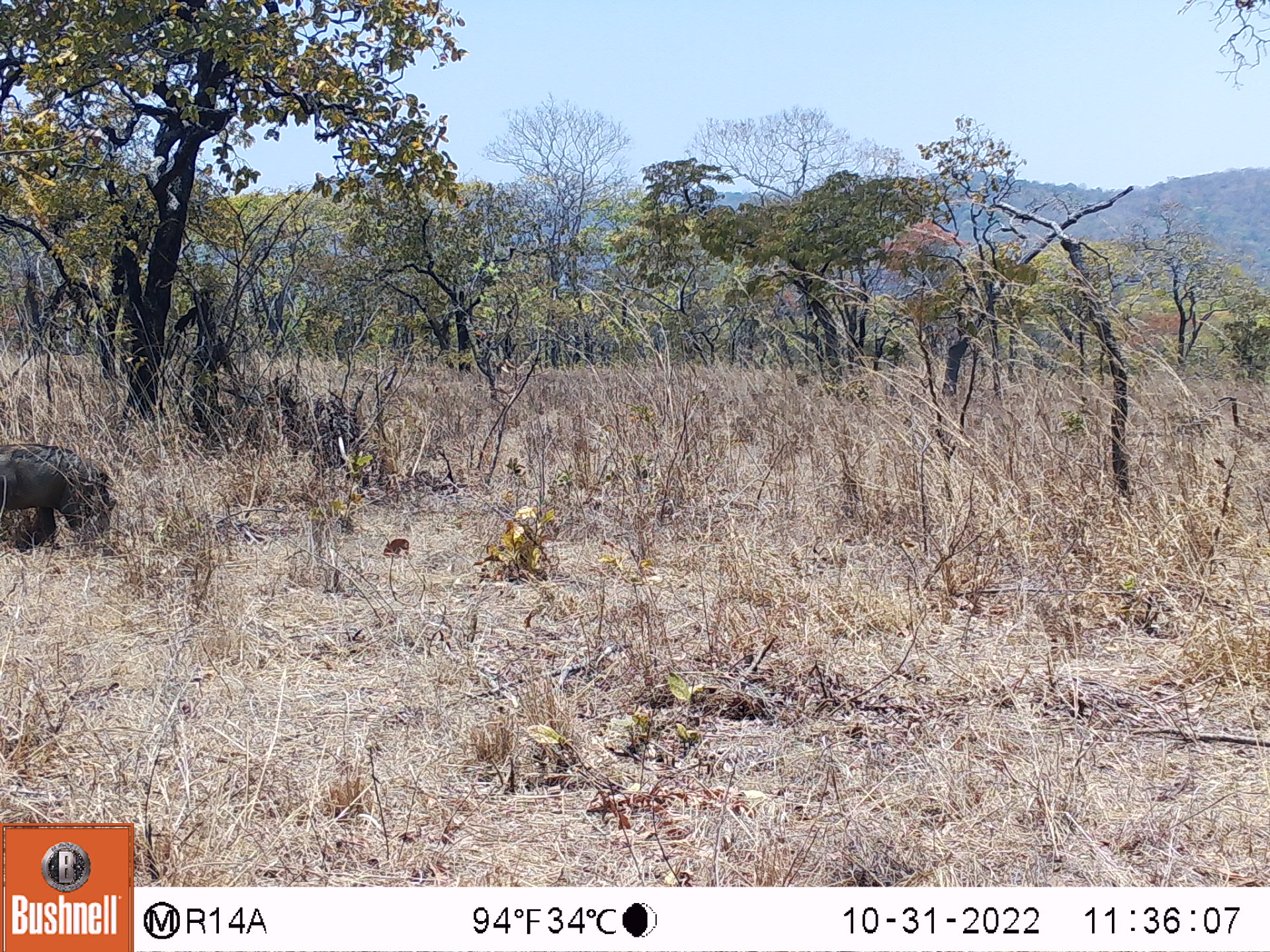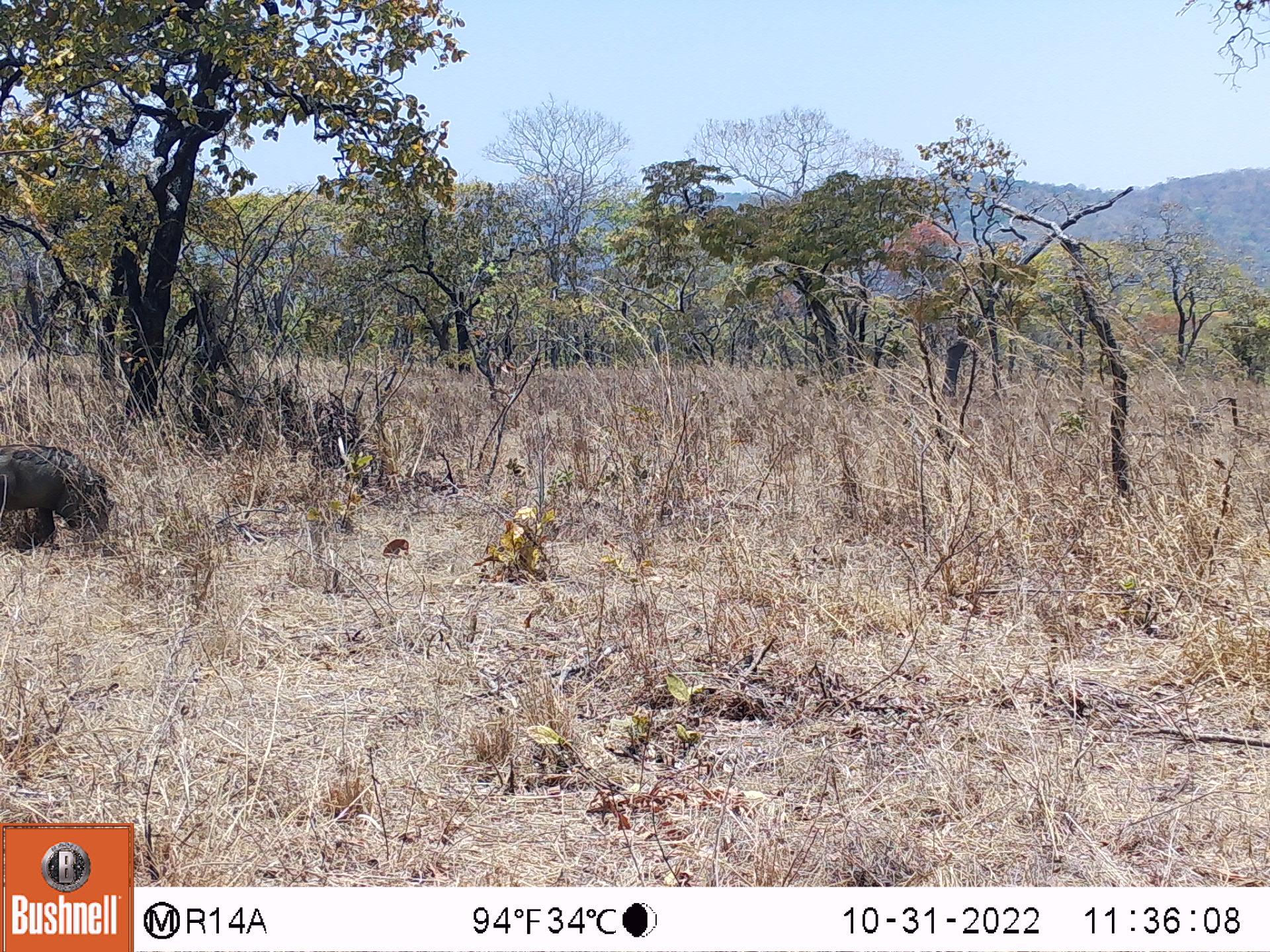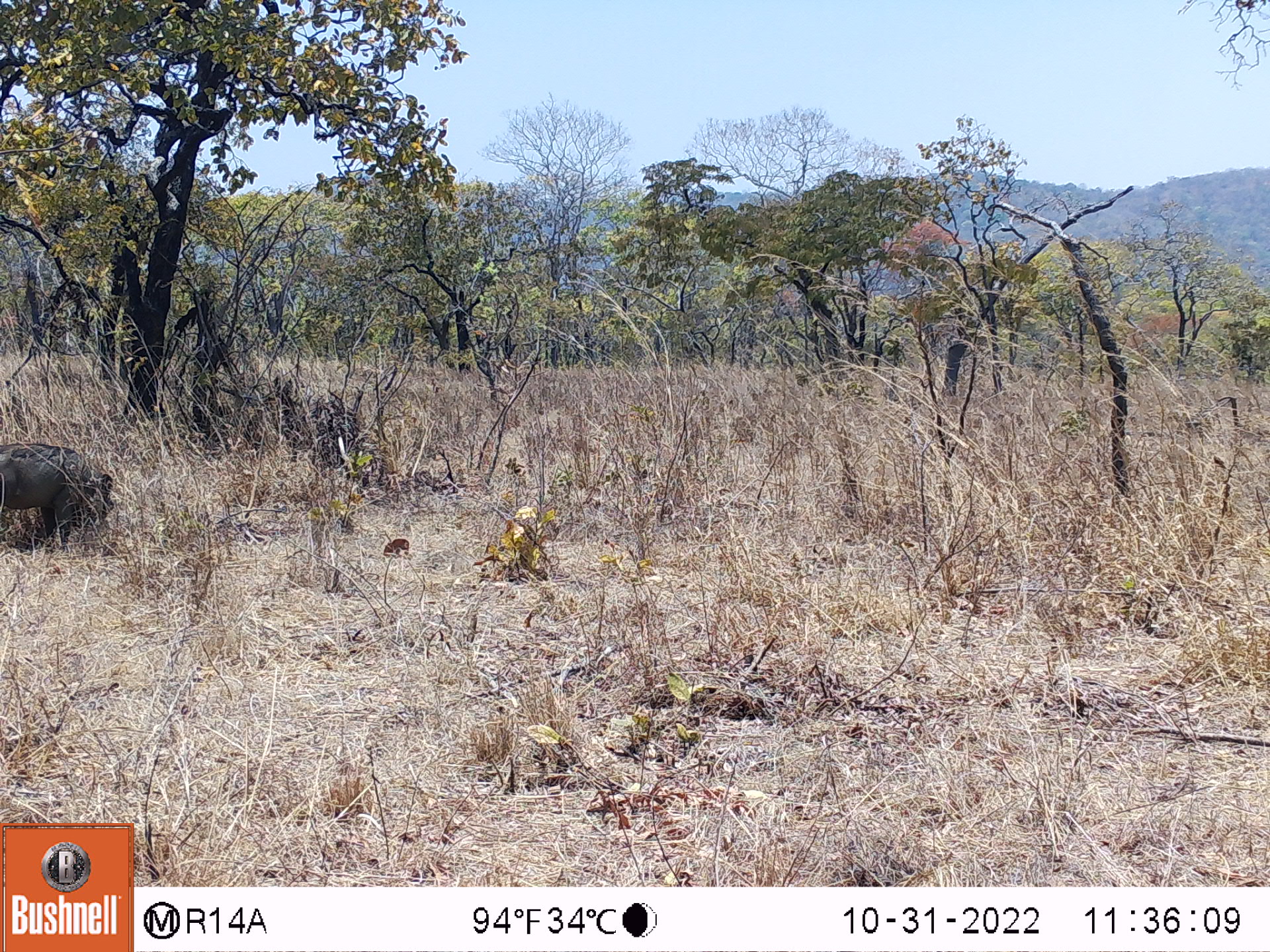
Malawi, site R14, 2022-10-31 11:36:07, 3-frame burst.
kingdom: Animalia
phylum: Chordata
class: Mammalia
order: Artiodactyla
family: Suidae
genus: Phacochoerus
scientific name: Phacochoerus africanus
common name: common warthog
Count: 1.